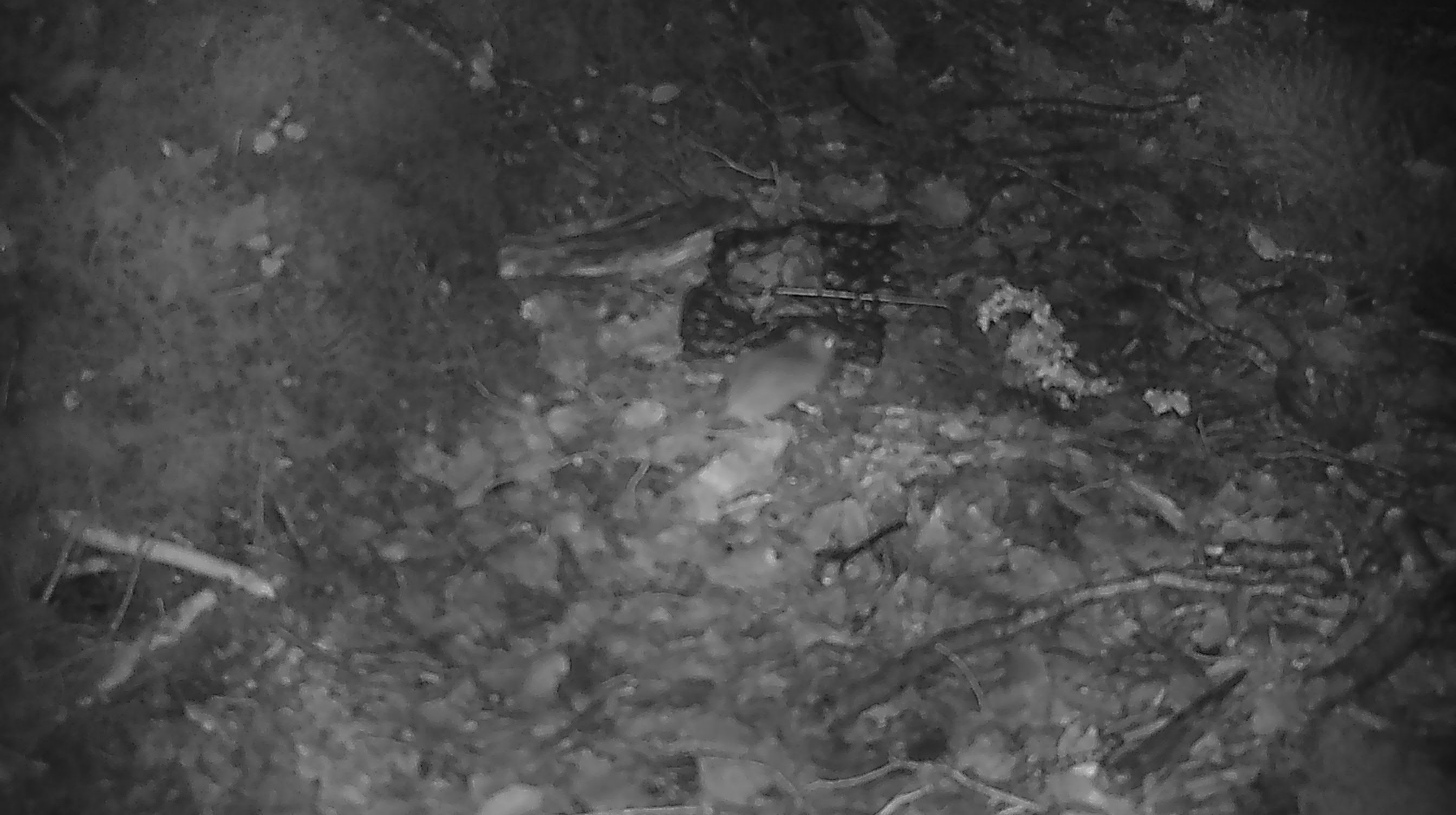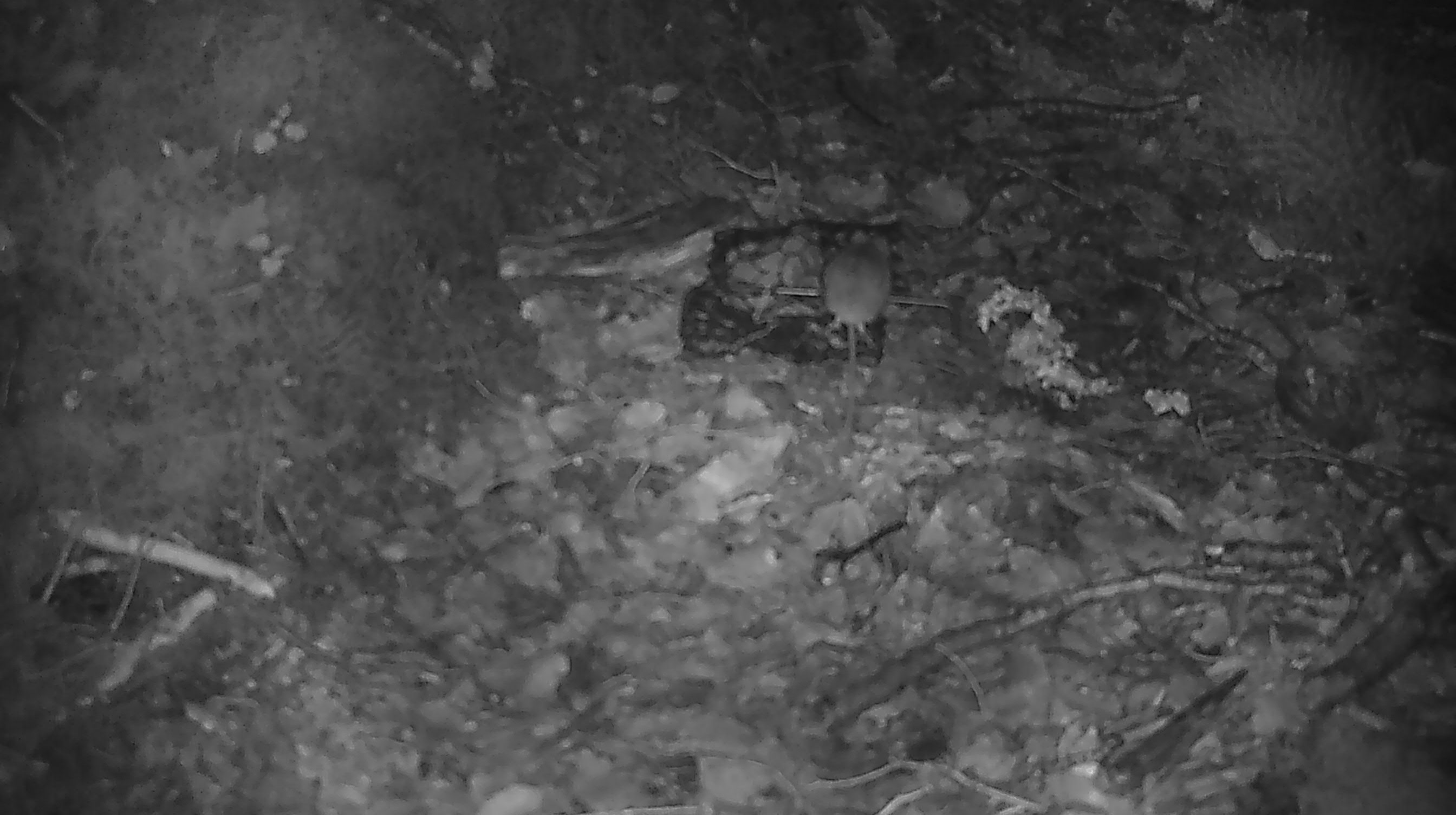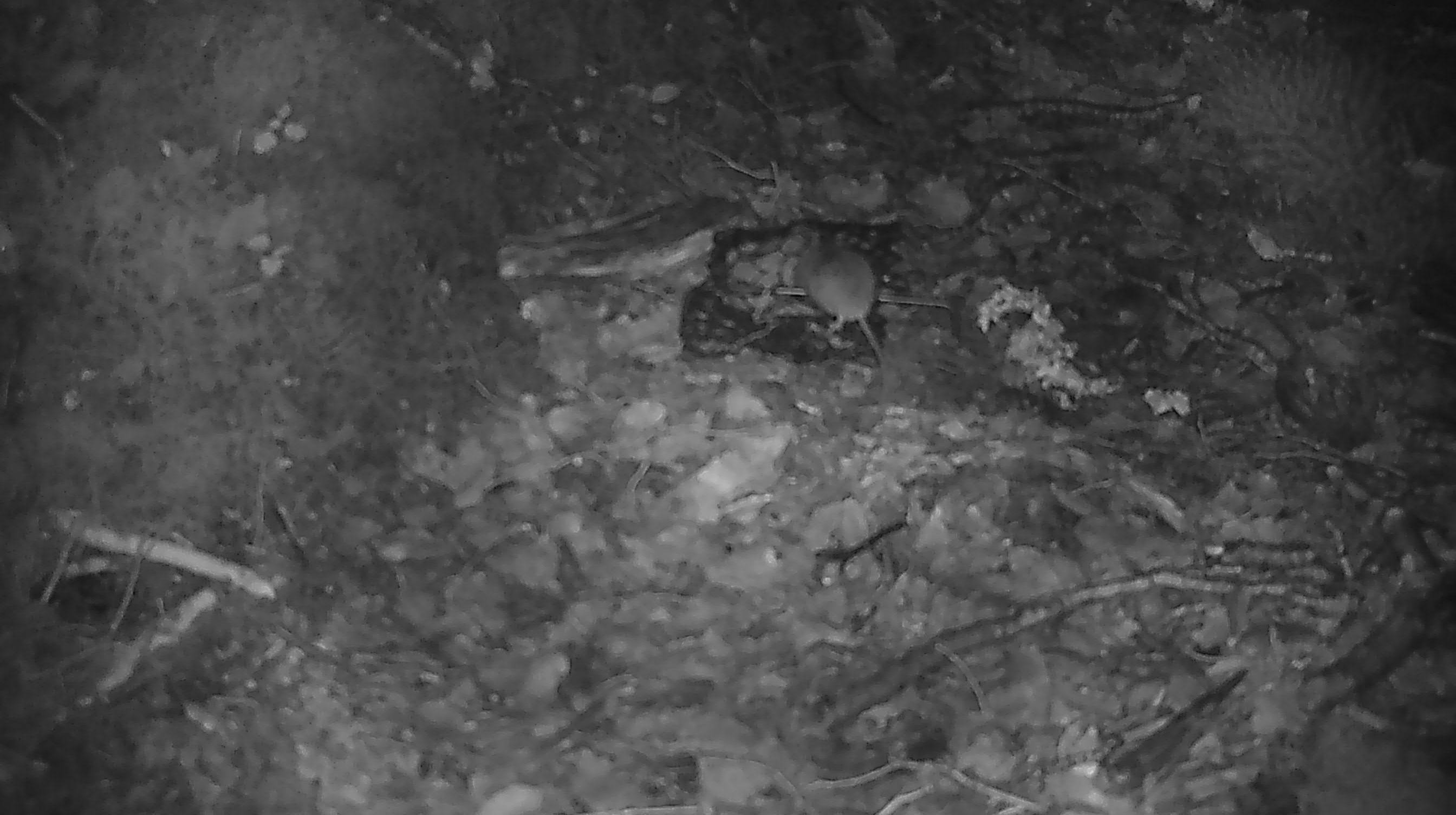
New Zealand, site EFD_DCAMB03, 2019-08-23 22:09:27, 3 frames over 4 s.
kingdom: Animalia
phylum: Chordata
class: Mammalia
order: Rodentia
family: Muridae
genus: Mus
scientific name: Mus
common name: mouse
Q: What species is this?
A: Mouse (Mus).